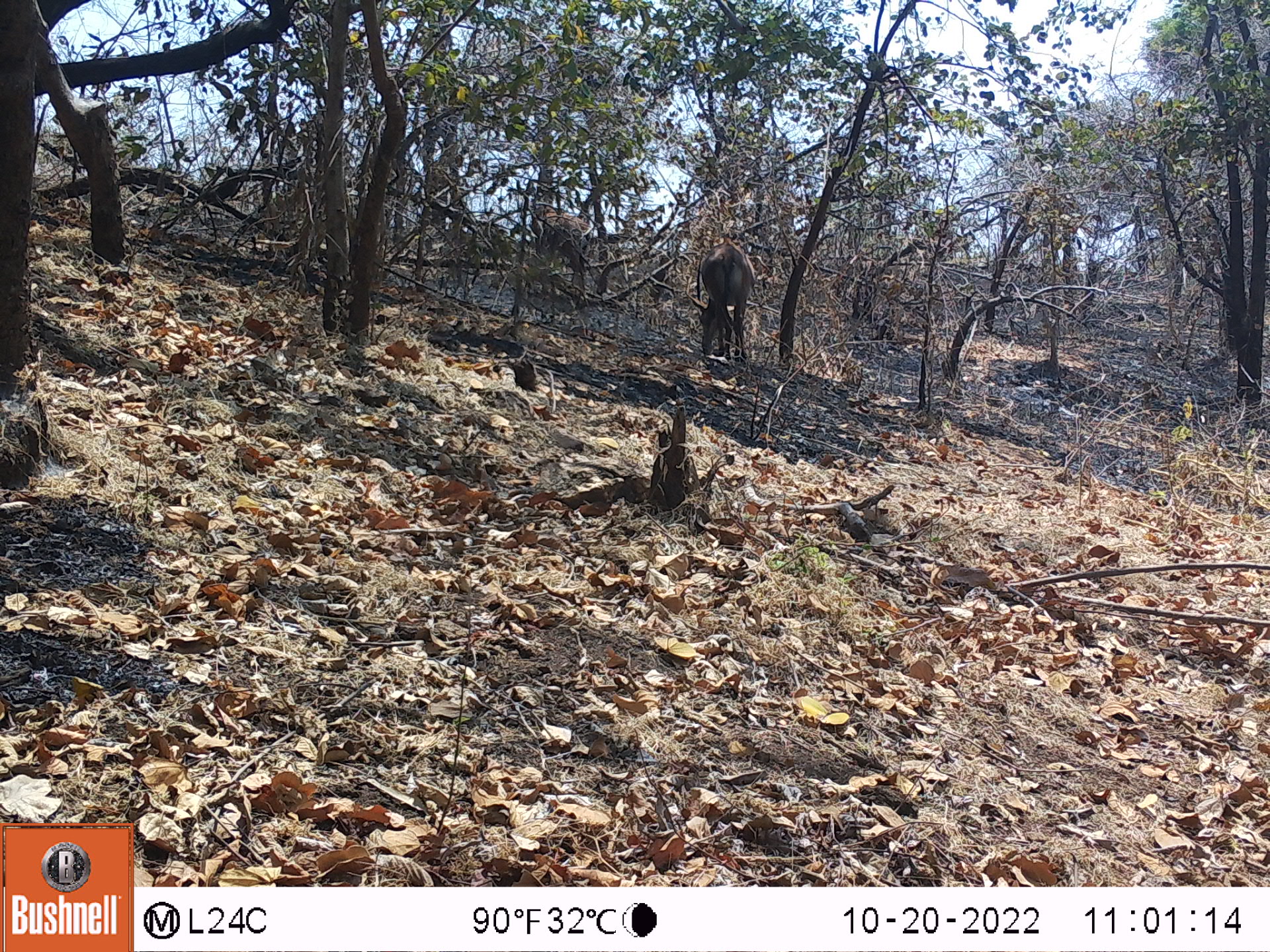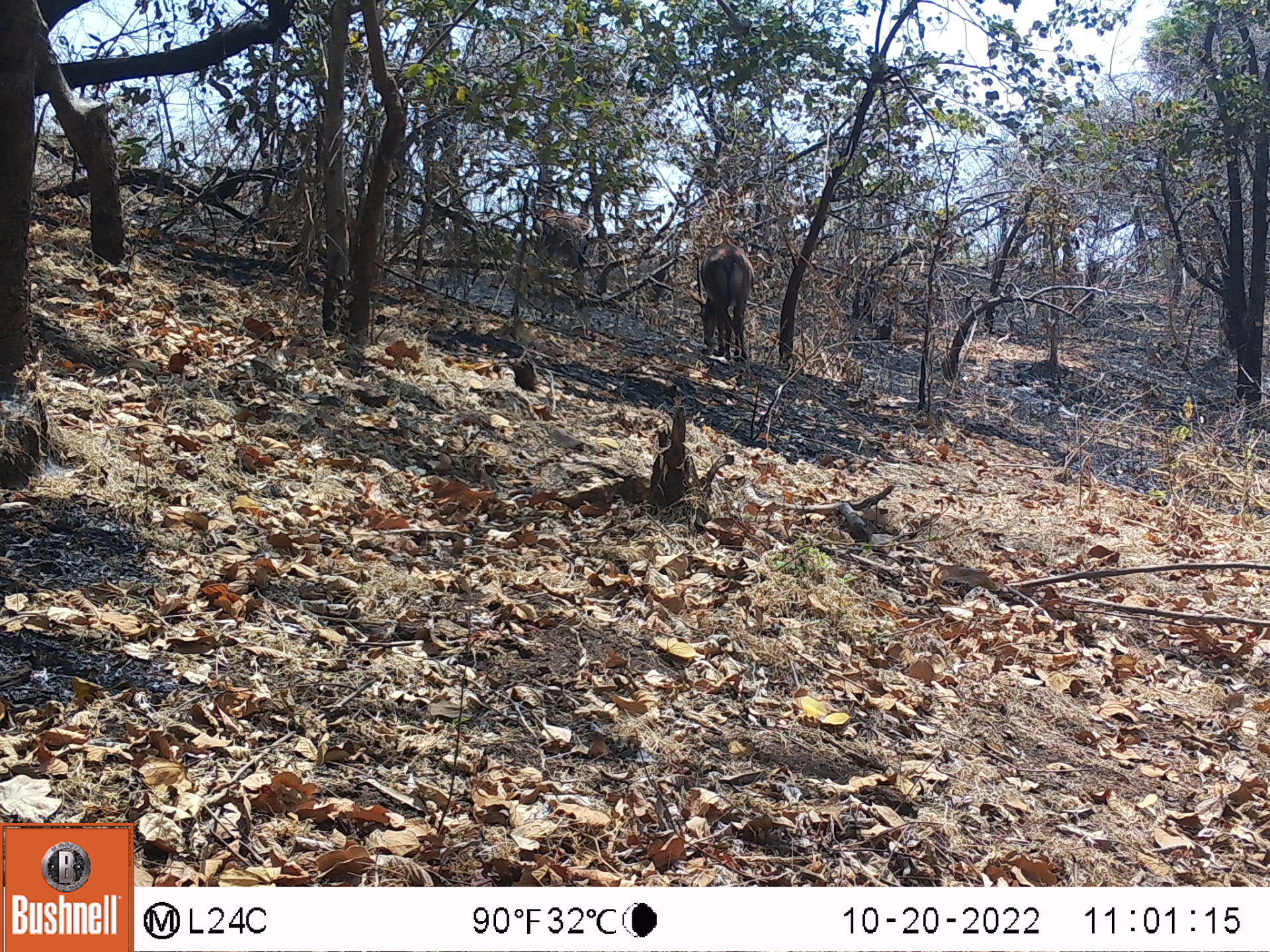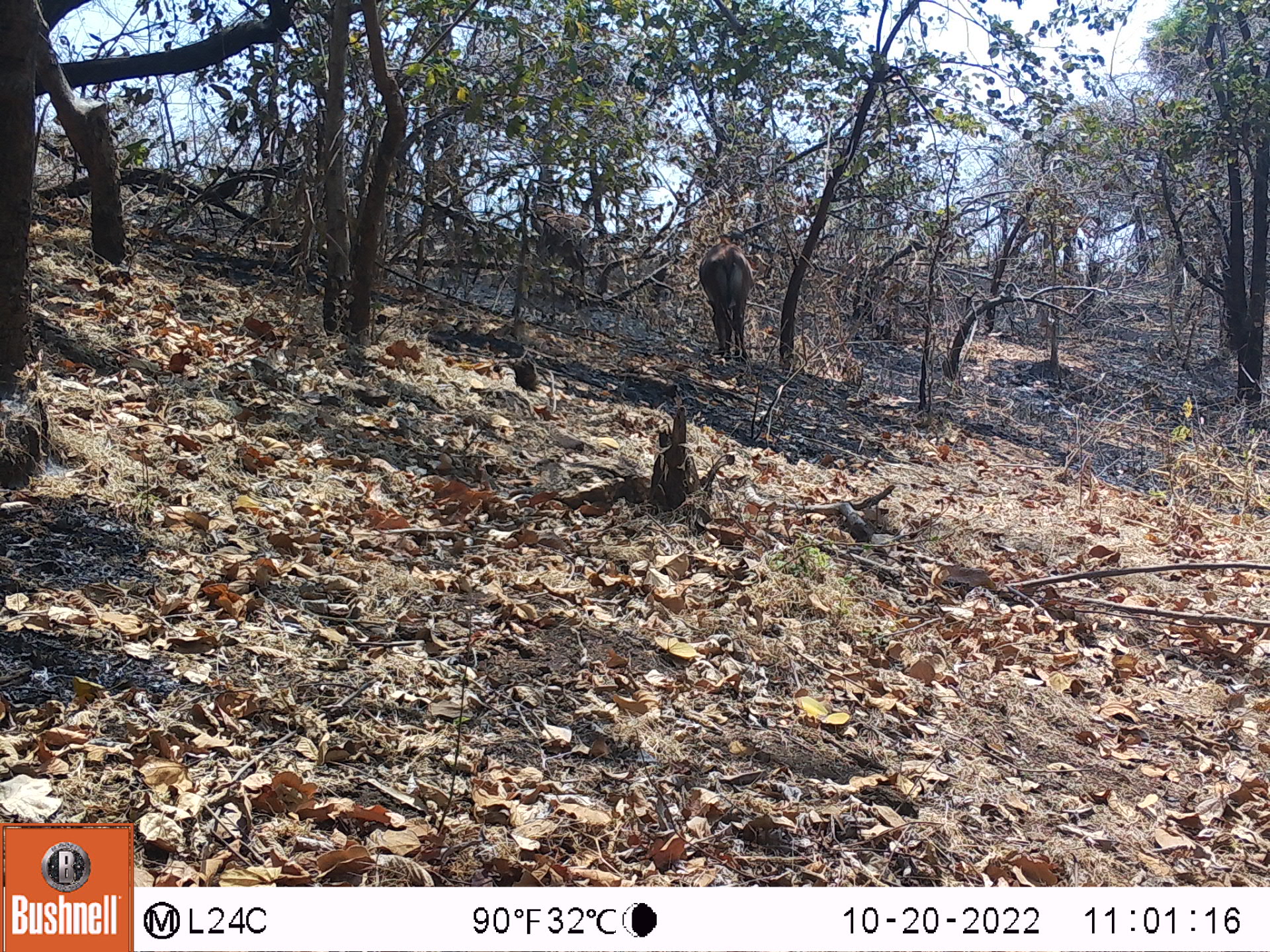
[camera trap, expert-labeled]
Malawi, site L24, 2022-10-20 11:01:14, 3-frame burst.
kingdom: Animalia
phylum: Chordata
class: Mammalia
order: Artiodactyla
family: Bovidae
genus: Hippotragus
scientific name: Hippotragus niger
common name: sable antelope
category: sable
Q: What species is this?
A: Sable (sable antelope) (Hippotragus niger).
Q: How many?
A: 2.